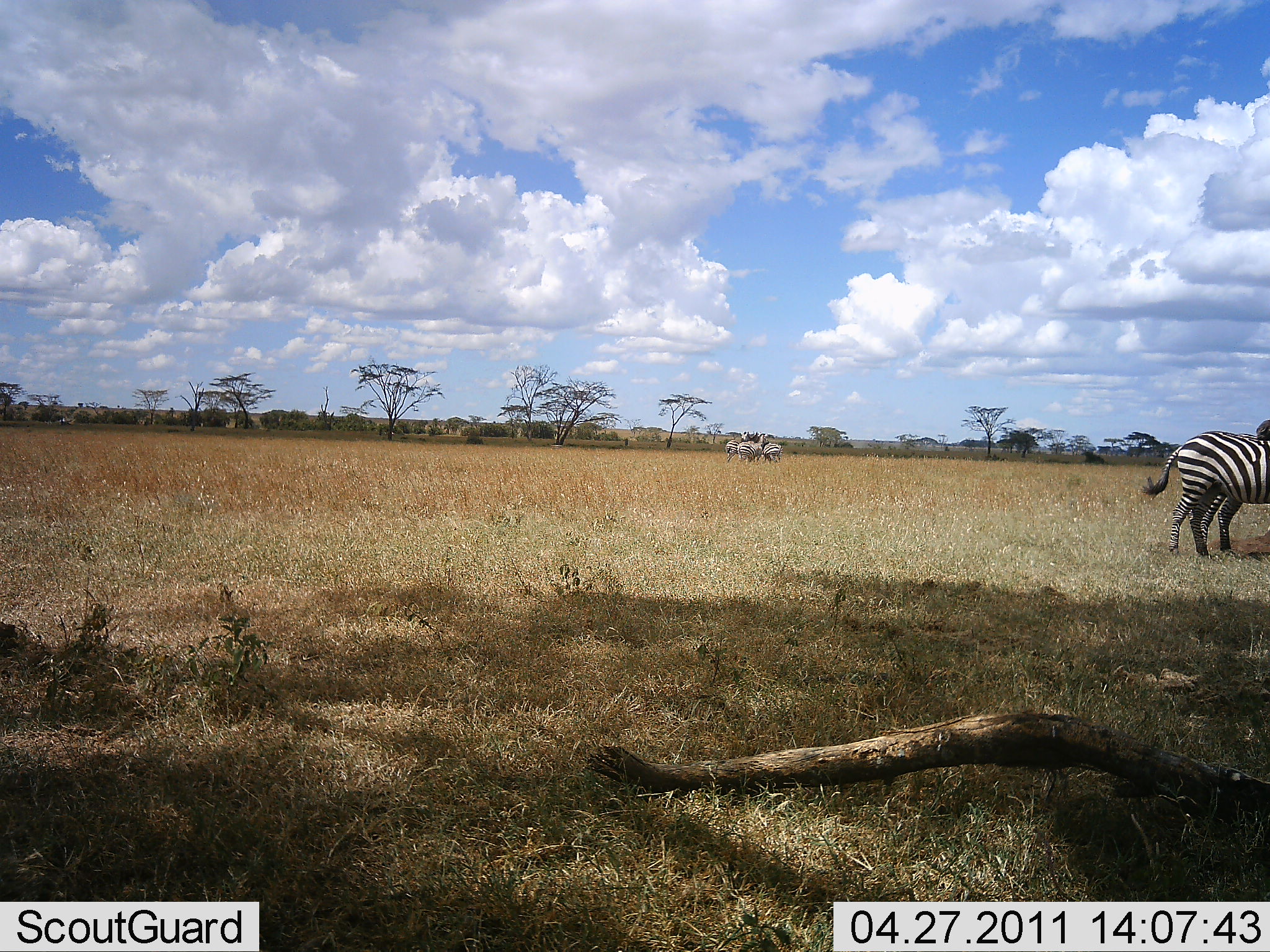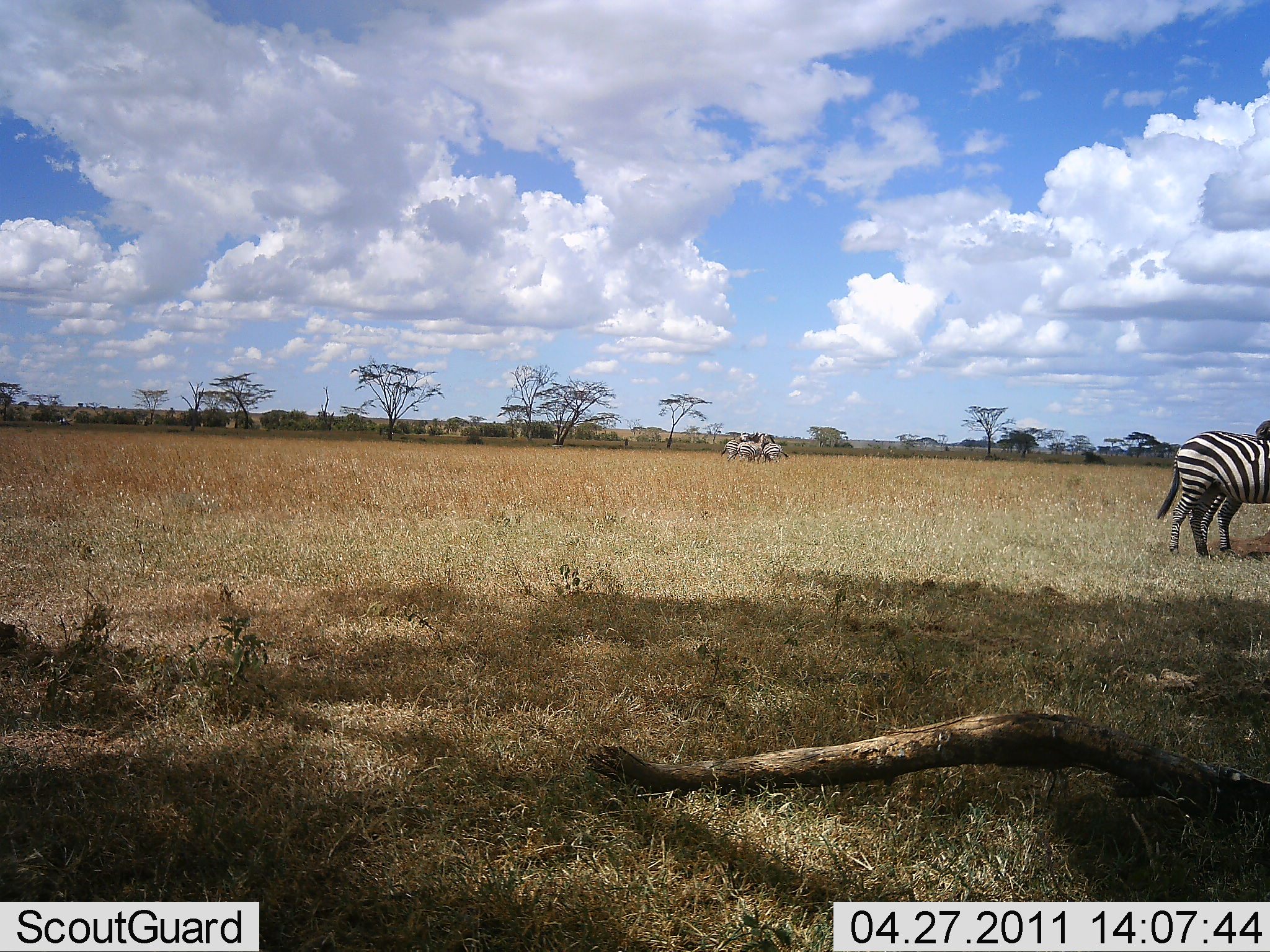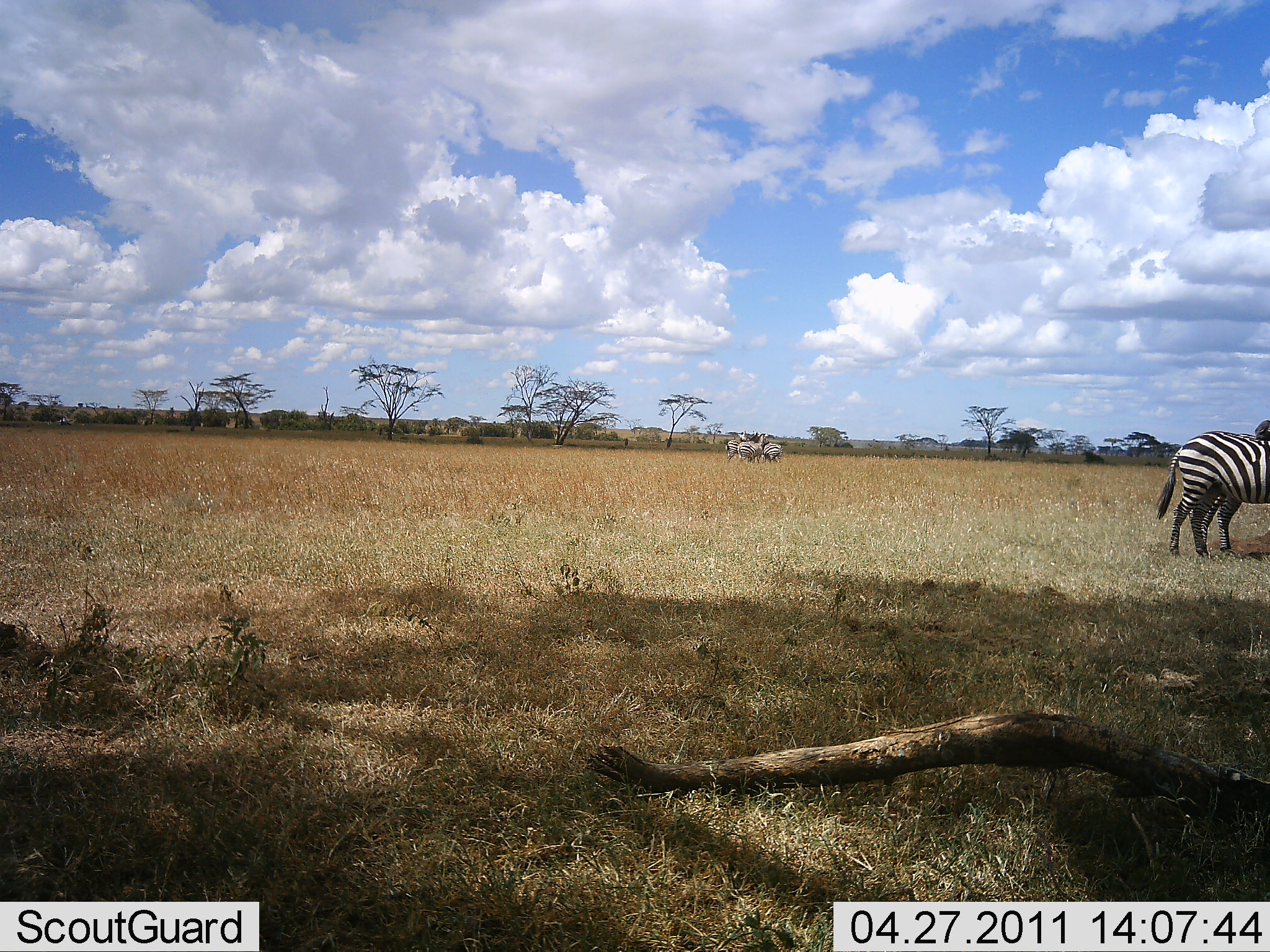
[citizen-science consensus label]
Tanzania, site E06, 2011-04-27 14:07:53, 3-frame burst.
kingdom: Animalia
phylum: Chordata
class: Mammalia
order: Perissodactyla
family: Equidae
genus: Equus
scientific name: Equus quagga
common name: plains zebra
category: zebra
Zebra (plains zebra) (Equus quagga), count 2. Behavior (volunteer vote fractions): standing 80%, resting 0%, moving 10%, interacting 20%. Young present (vote fraction): 0%. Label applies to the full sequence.